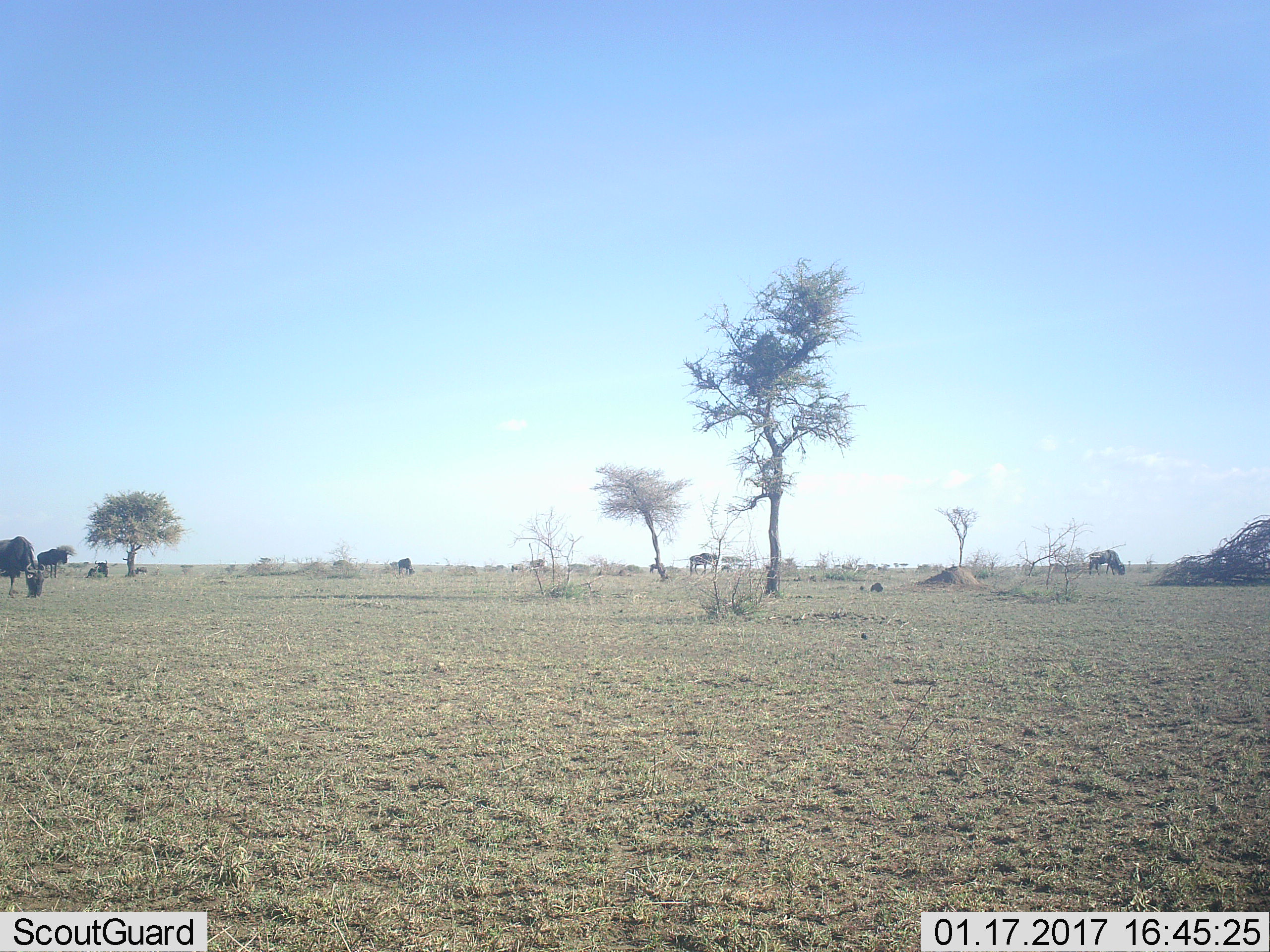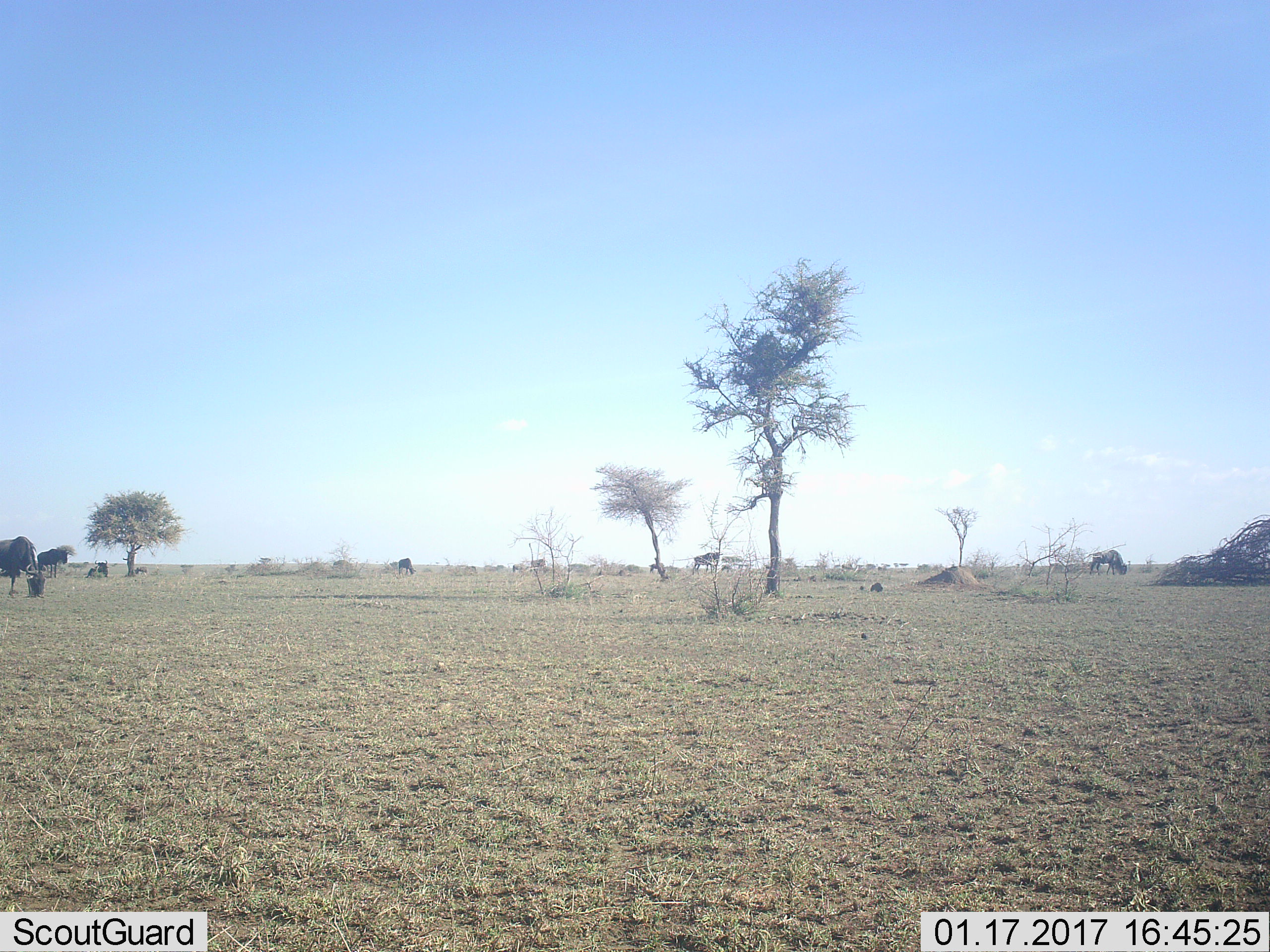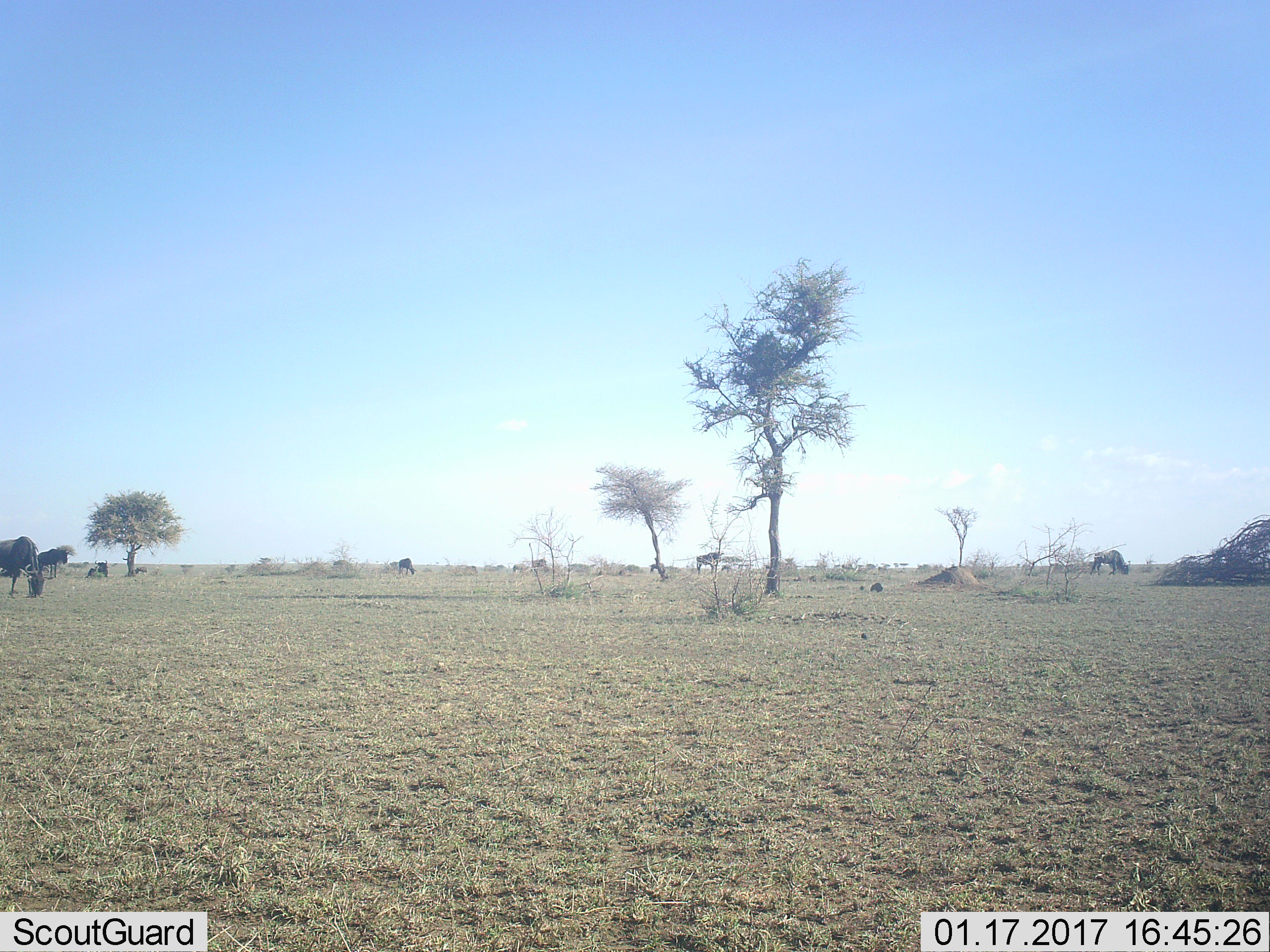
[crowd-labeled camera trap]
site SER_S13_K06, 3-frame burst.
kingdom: Animalia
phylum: Chordata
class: Mammalia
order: Artiodactyla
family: Bovidae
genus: Connochaetes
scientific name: Connochaetes taurinus taurinus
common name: blue wildebeest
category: wildebeestblue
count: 8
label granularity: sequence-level